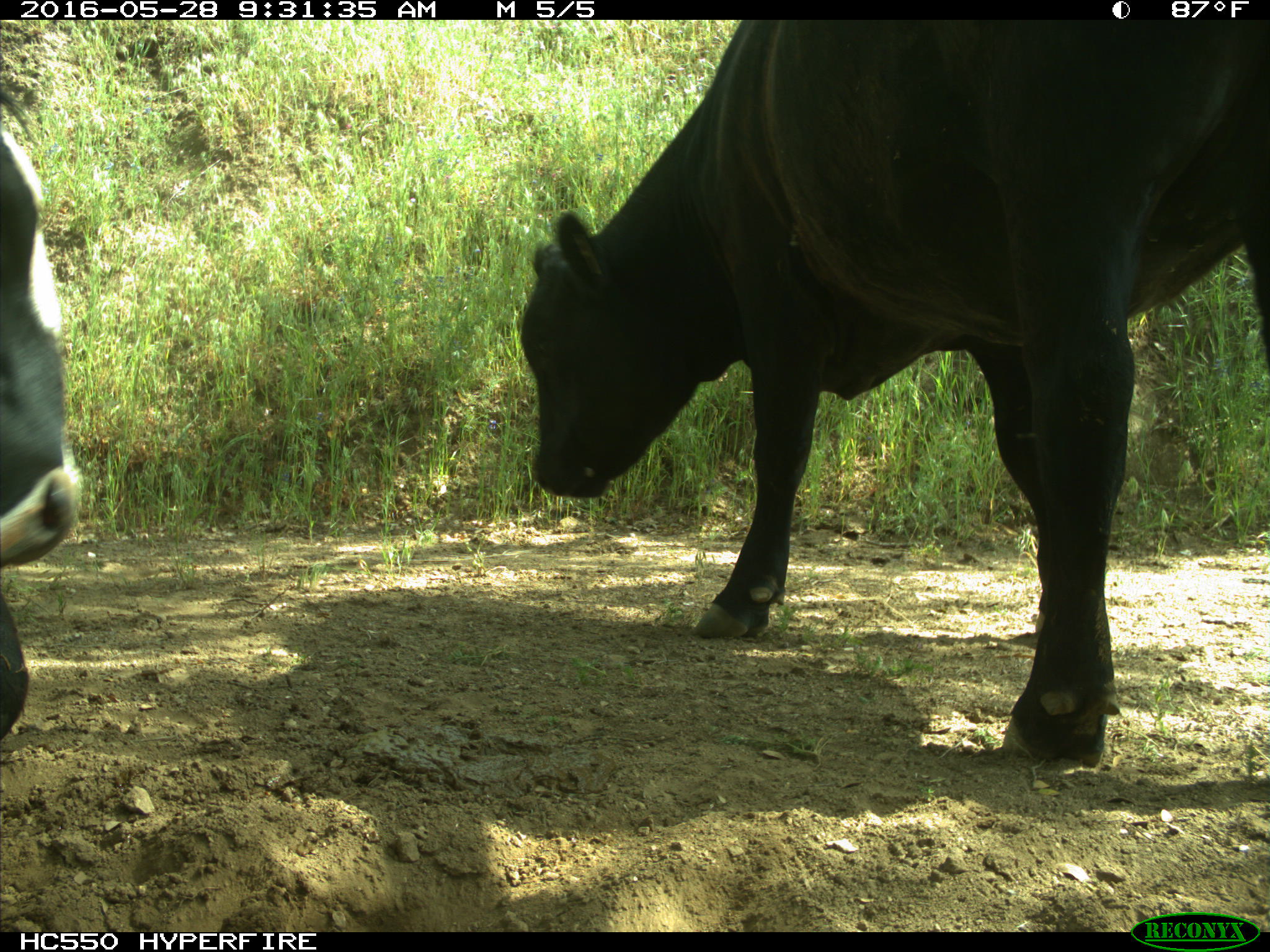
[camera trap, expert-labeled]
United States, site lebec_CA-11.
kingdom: Animalia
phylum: Chordata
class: Mammalia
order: Artiodactyla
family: Bovidae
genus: Bos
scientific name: Bos taurus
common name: domestic cow